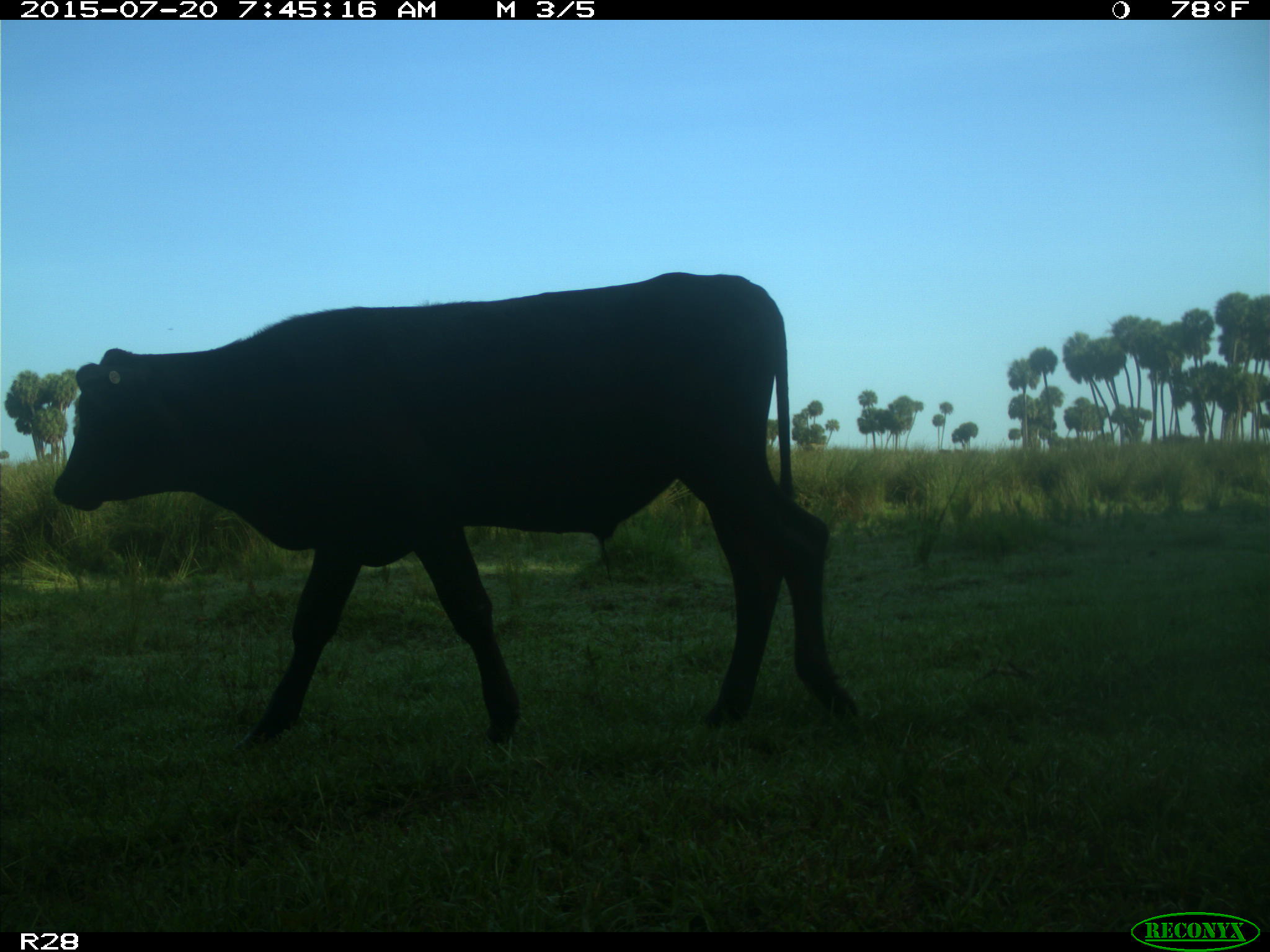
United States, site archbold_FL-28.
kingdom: Animalia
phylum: Chordata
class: Mammalia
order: Artiodactyla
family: Bovidae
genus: Bos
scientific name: Bos taurus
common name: domestic cow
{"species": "Bos taurus (domestic cow)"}